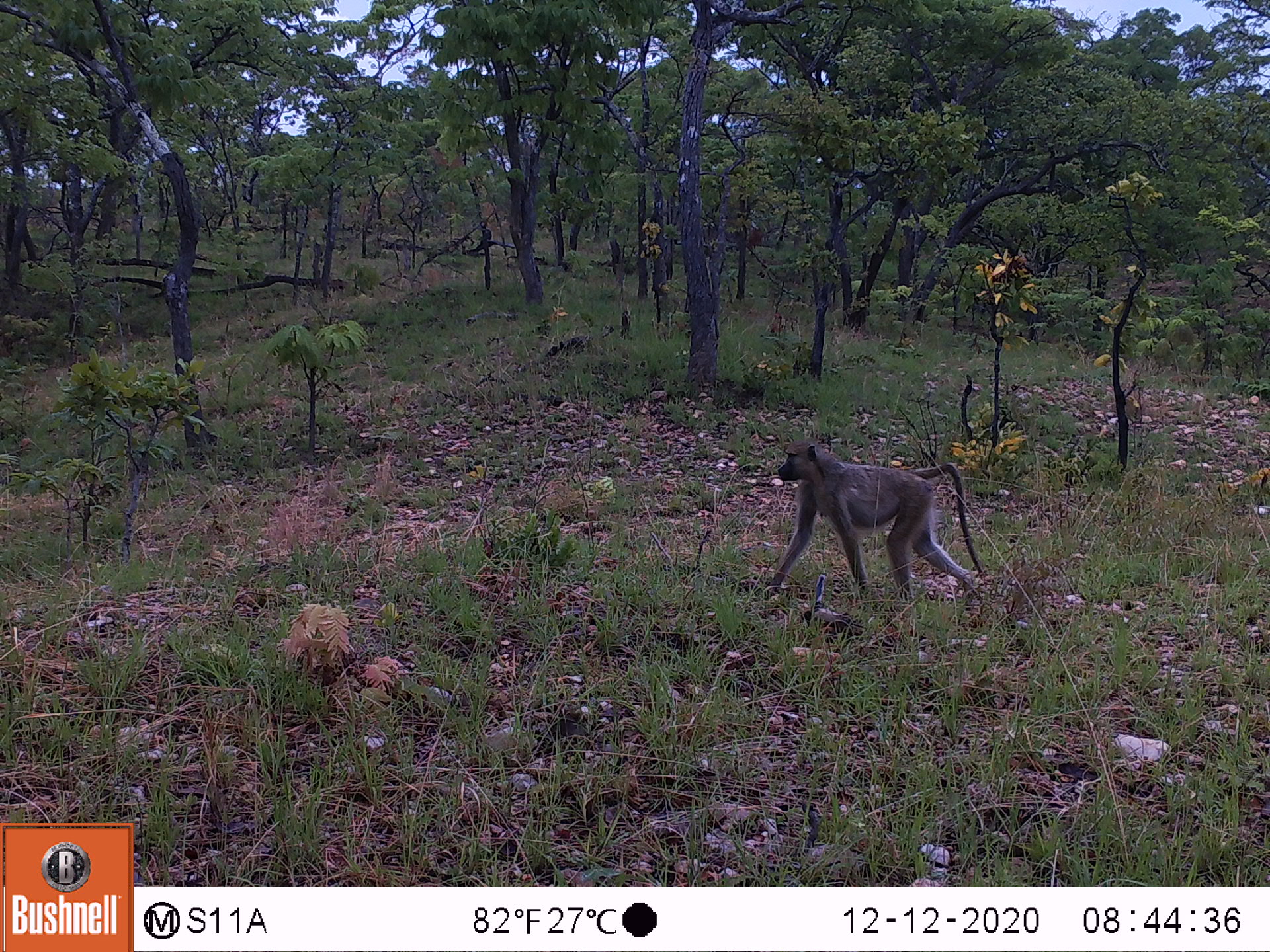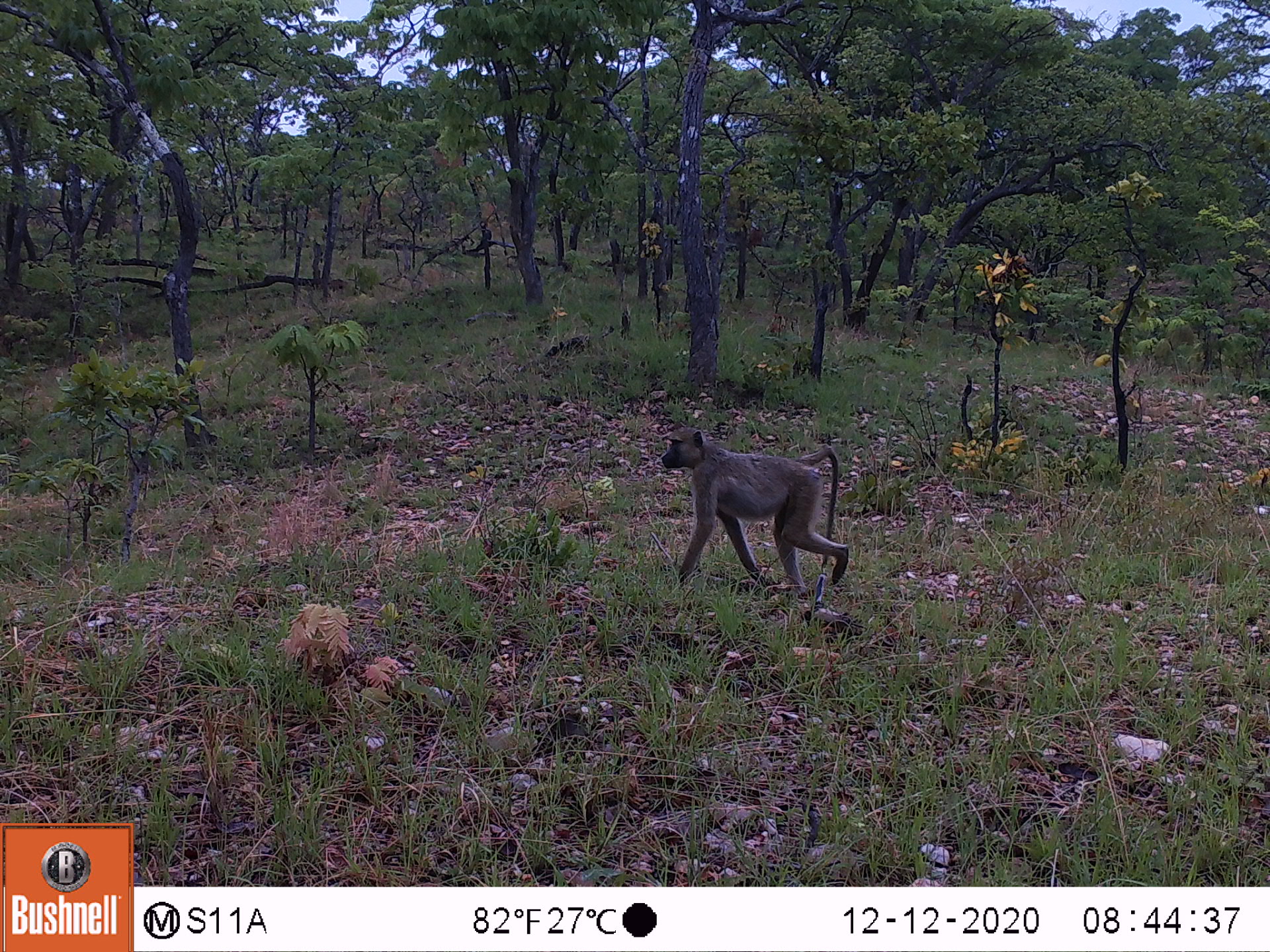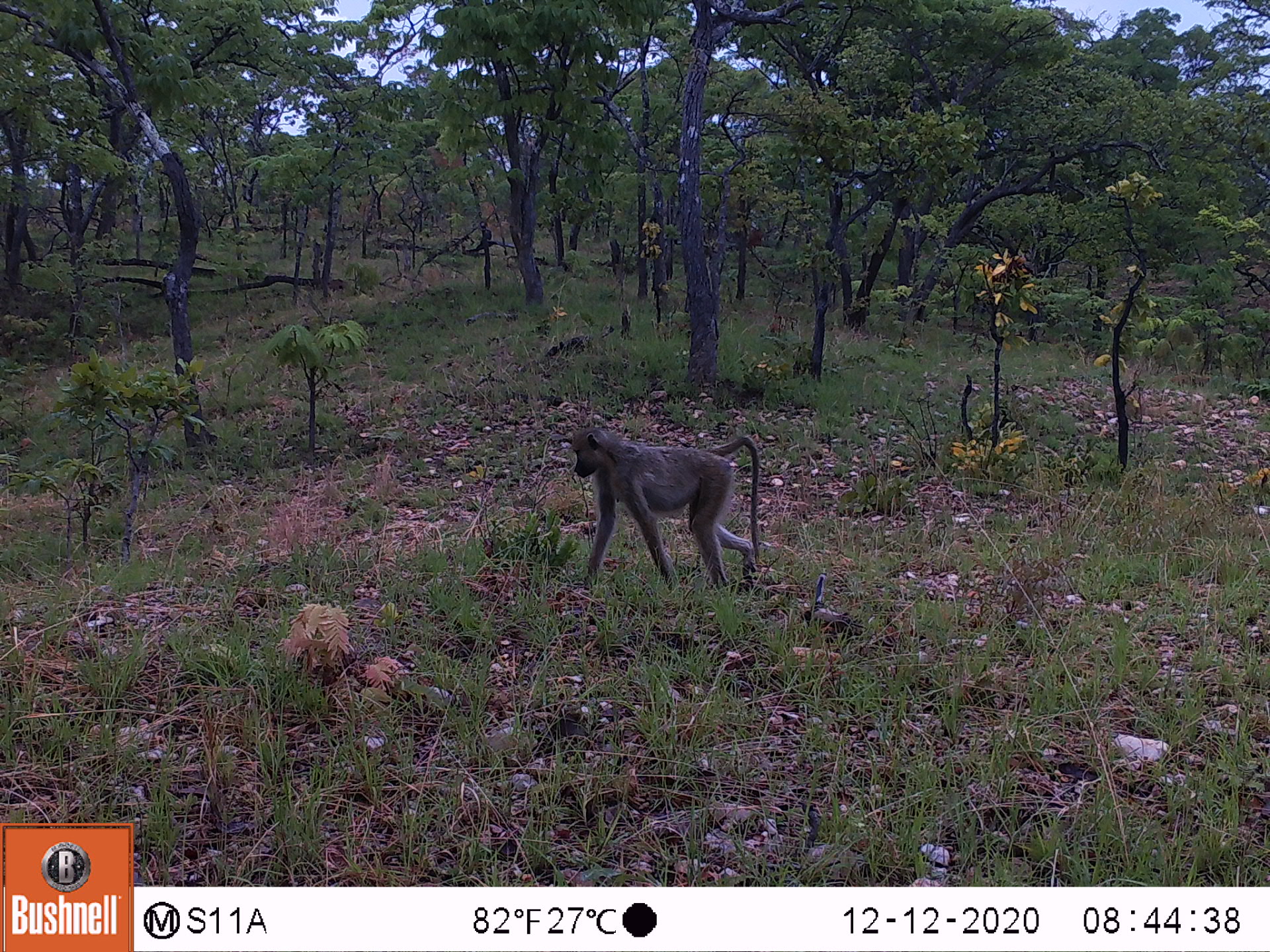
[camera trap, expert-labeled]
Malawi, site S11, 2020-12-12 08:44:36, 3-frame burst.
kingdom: Animalia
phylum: Chordata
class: Mammalia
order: Primates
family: Cercopithecidae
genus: Papio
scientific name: Papio cynocephalus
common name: yellow baboon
Yellow baboon (Papio cynocephalus), count 1.